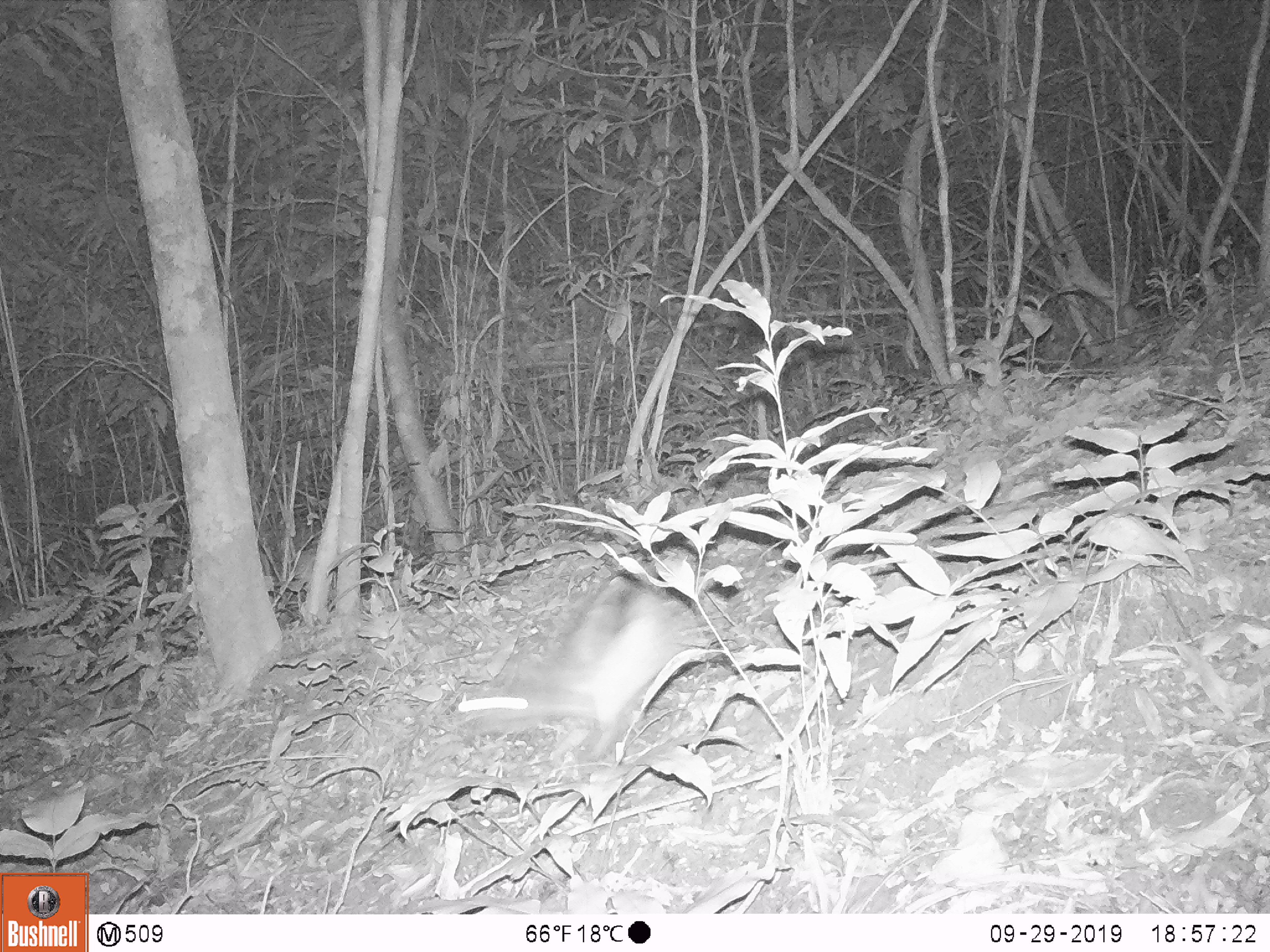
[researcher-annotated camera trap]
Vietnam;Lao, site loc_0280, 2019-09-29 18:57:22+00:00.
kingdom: Animalia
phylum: Chordata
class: Mammalia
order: Lagomorpha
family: Leporidae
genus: Nesolagus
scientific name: Nesolagus timminsi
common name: annamite striped rabbit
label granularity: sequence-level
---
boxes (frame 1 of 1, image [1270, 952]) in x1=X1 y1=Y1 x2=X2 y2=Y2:
annamite striped rabbit: x1=455 y1=575 x2=708 y2=762